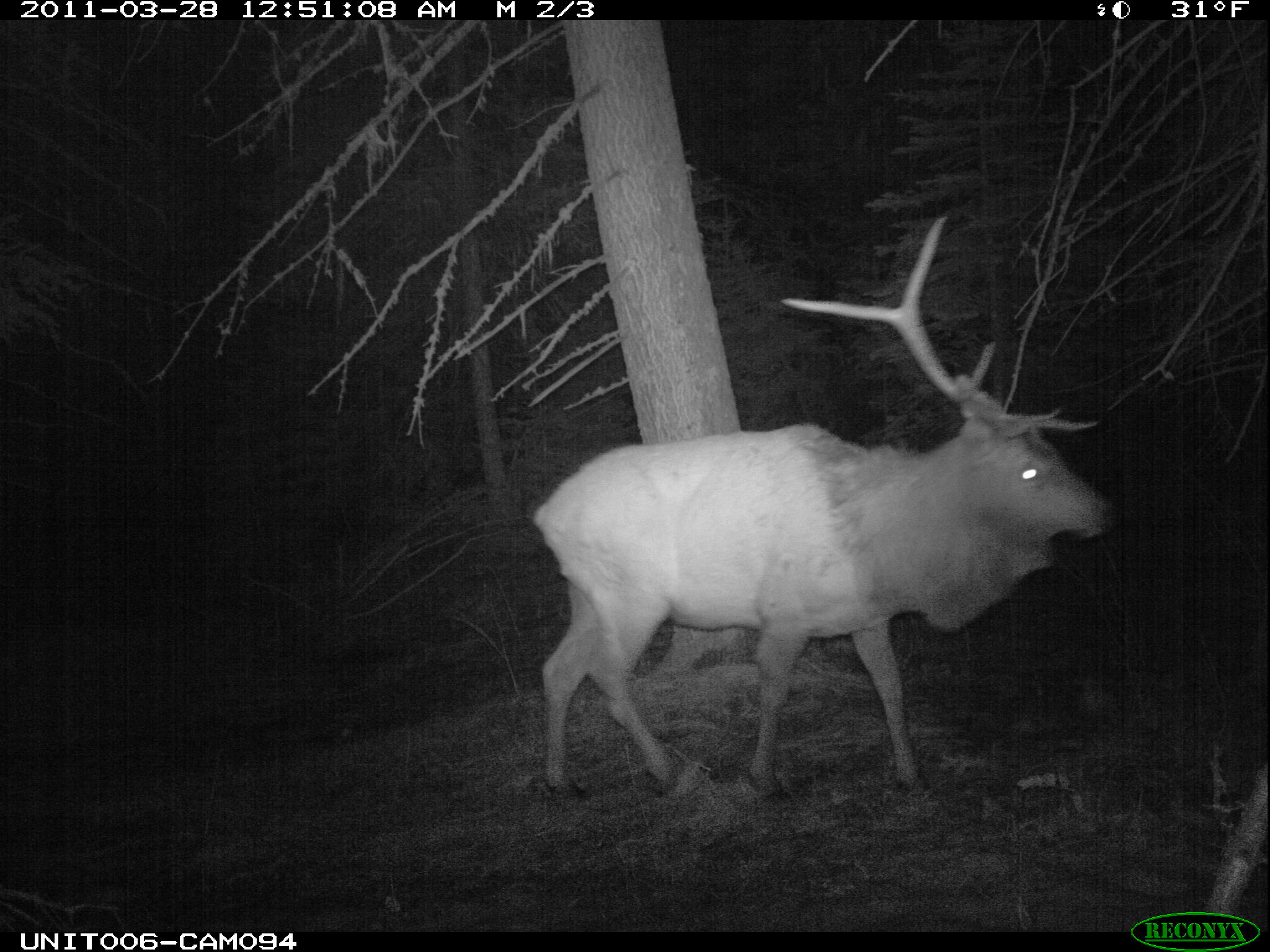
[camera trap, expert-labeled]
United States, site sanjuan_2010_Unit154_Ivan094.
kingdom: Animalia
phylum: Chordata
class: Mammalia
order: Artiodactyla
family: Cervidae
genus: Cervus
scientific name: Cervus elaphus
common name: red deer